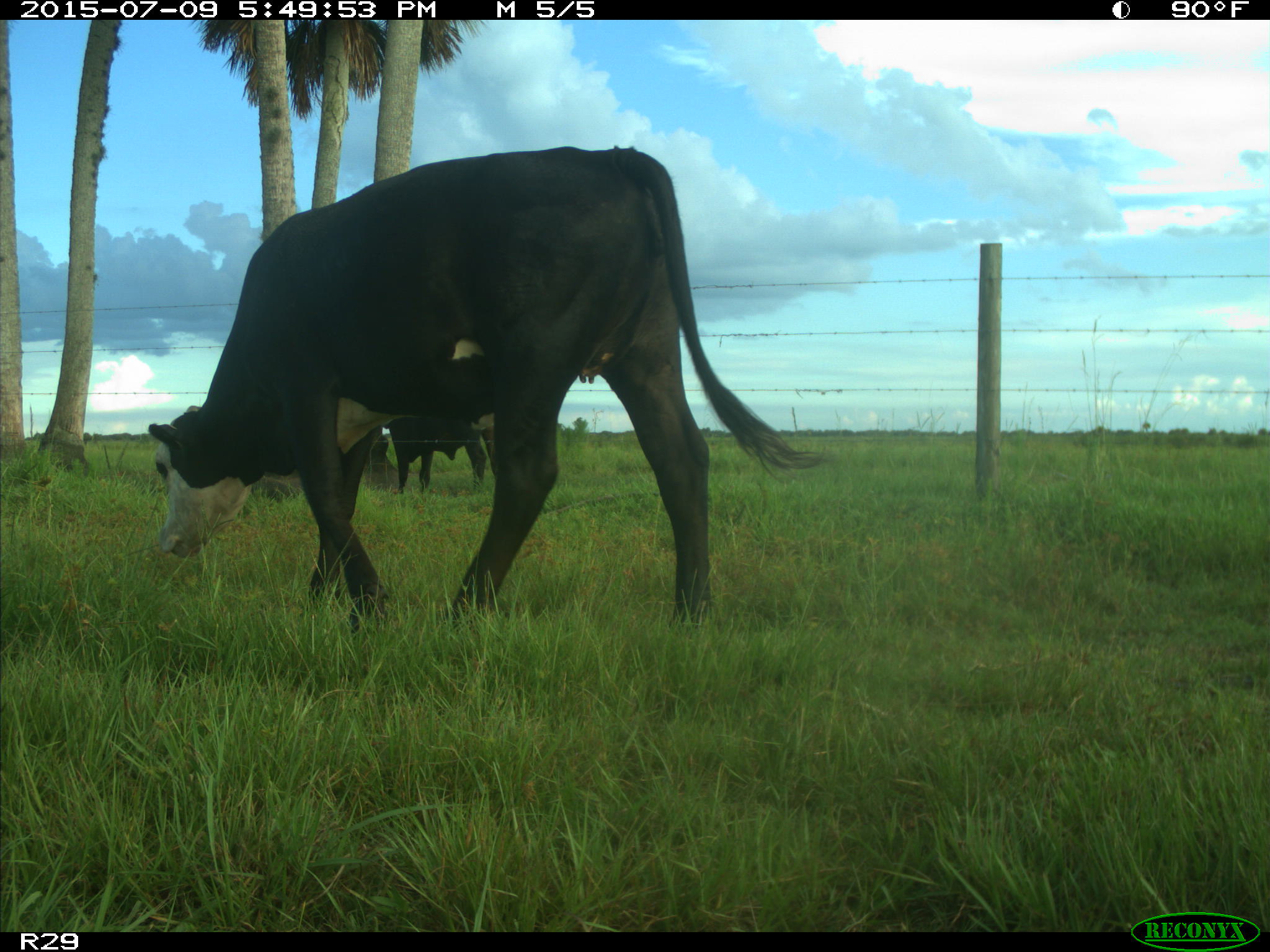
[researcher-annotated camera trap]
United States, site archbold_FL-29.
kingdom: Animalia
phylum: Chordata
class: Mammalia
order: Artiodactyla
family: Bovidae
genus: Bos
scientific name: Bos taurus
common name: domestic cow